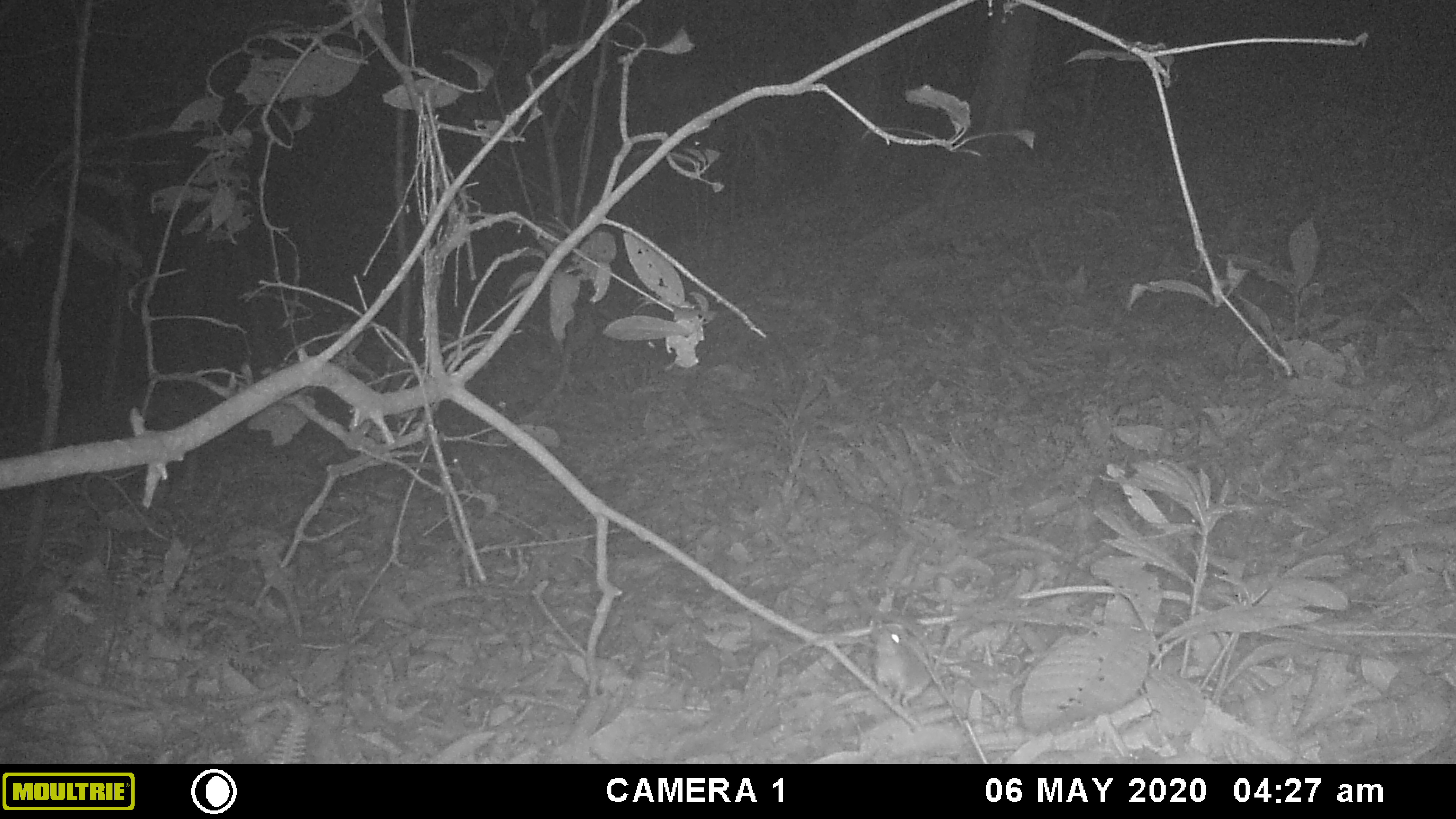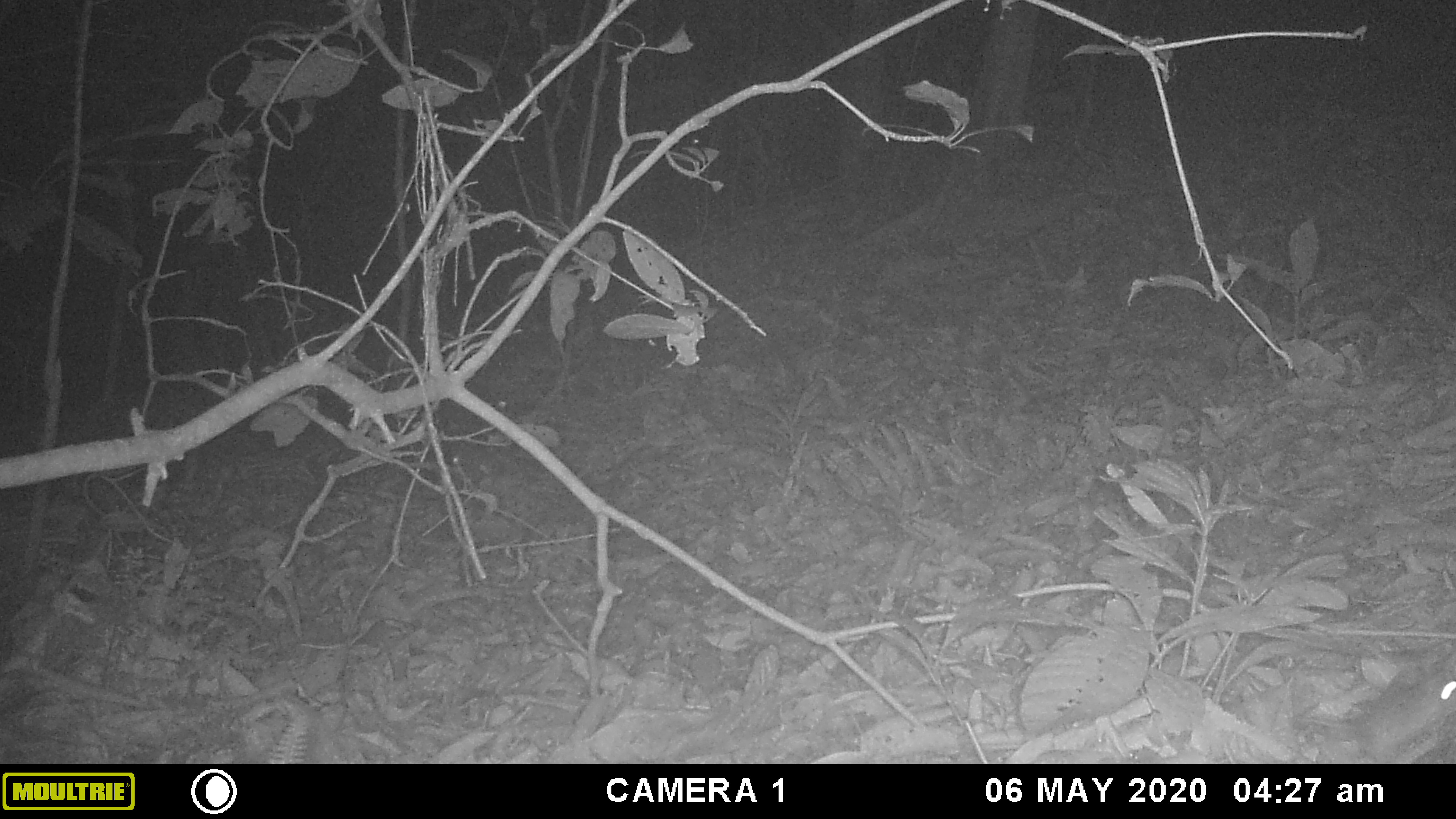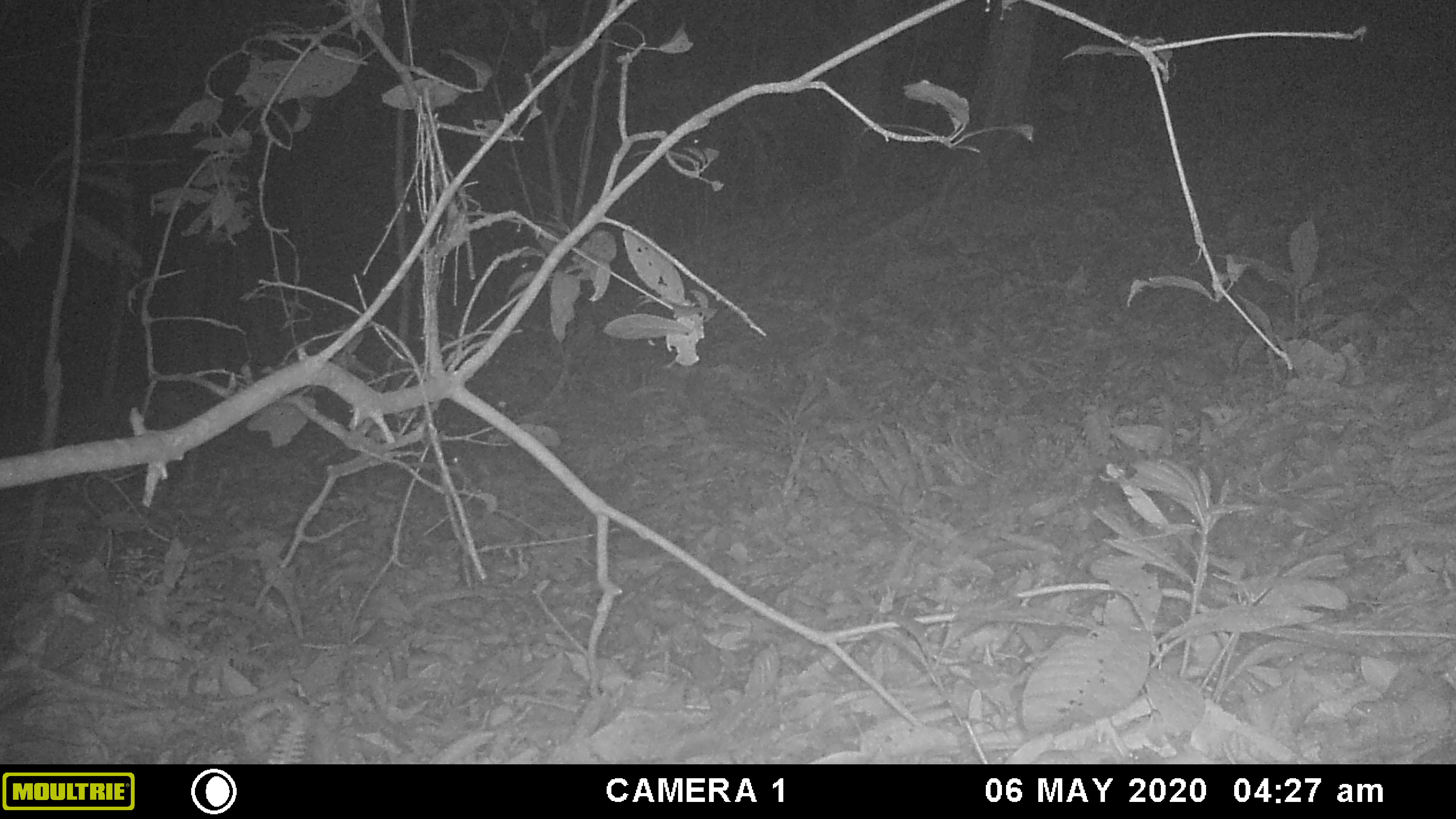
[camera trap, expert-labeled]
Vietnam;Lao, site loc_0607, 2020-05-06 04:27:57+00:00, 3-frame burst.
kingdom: Animalia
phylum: Chordata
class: Mammalia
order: Rodentia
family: Muridae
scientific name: Muridae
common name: old-world mice and rats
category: unidentified murid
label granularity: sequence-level